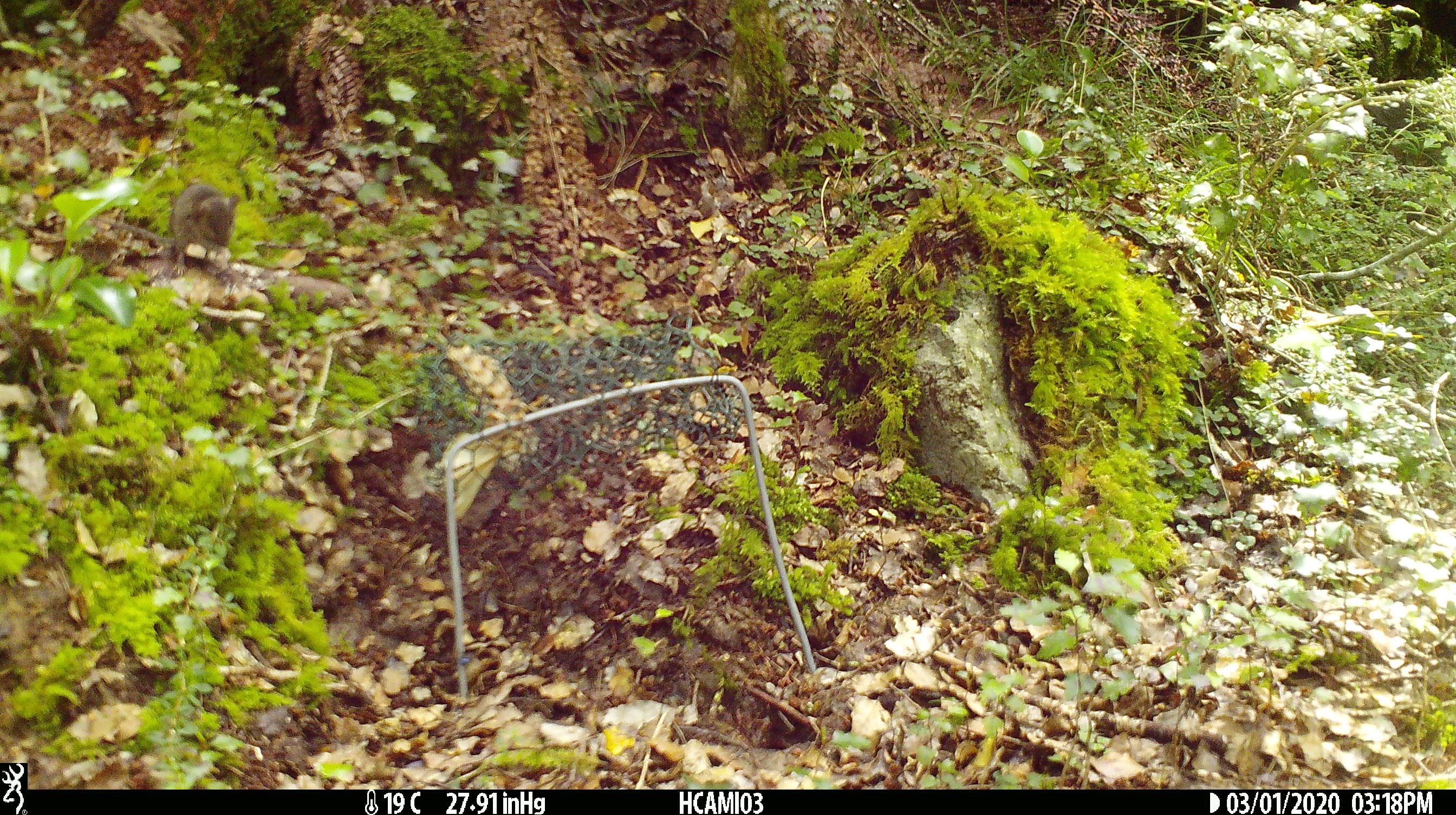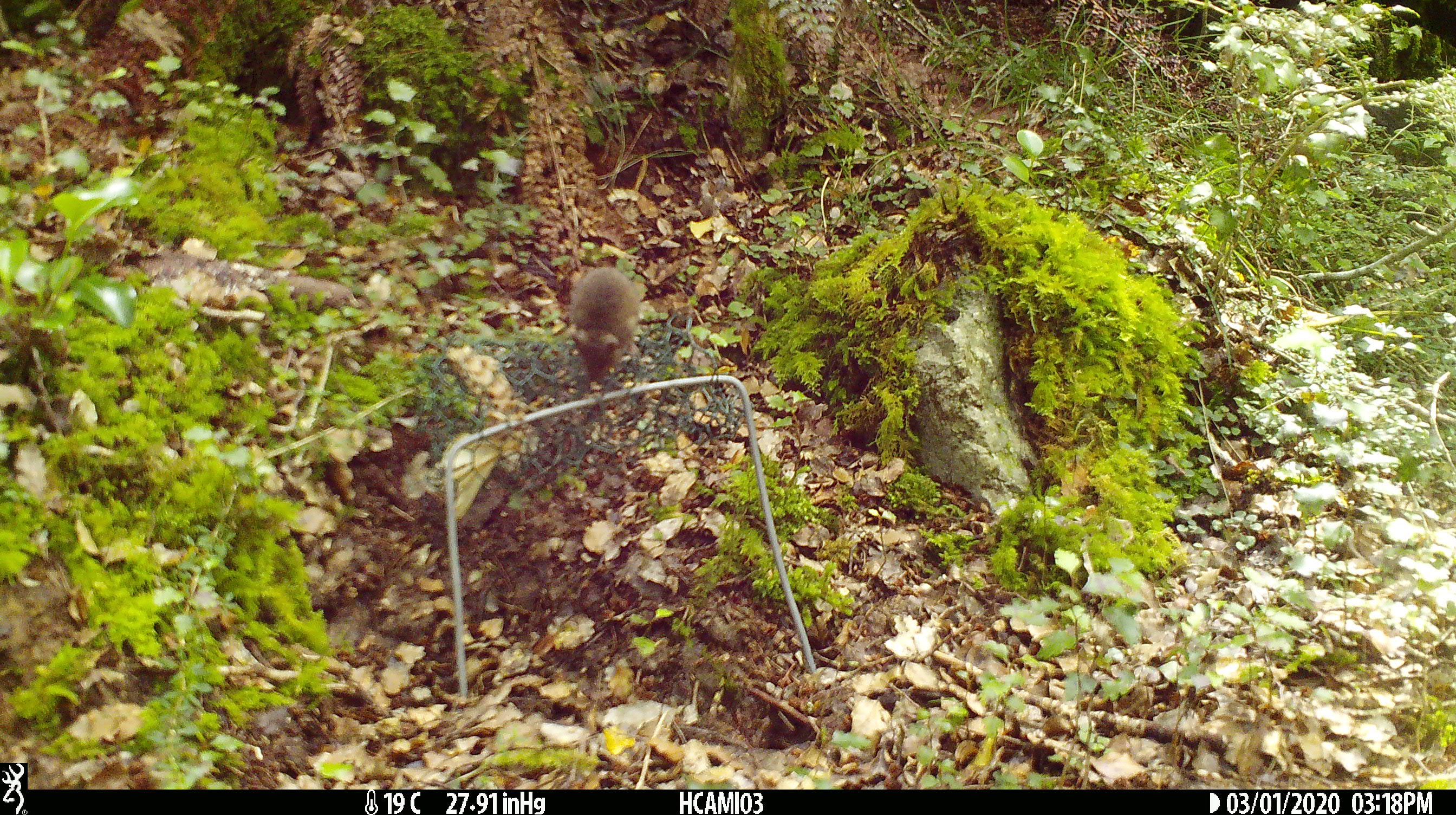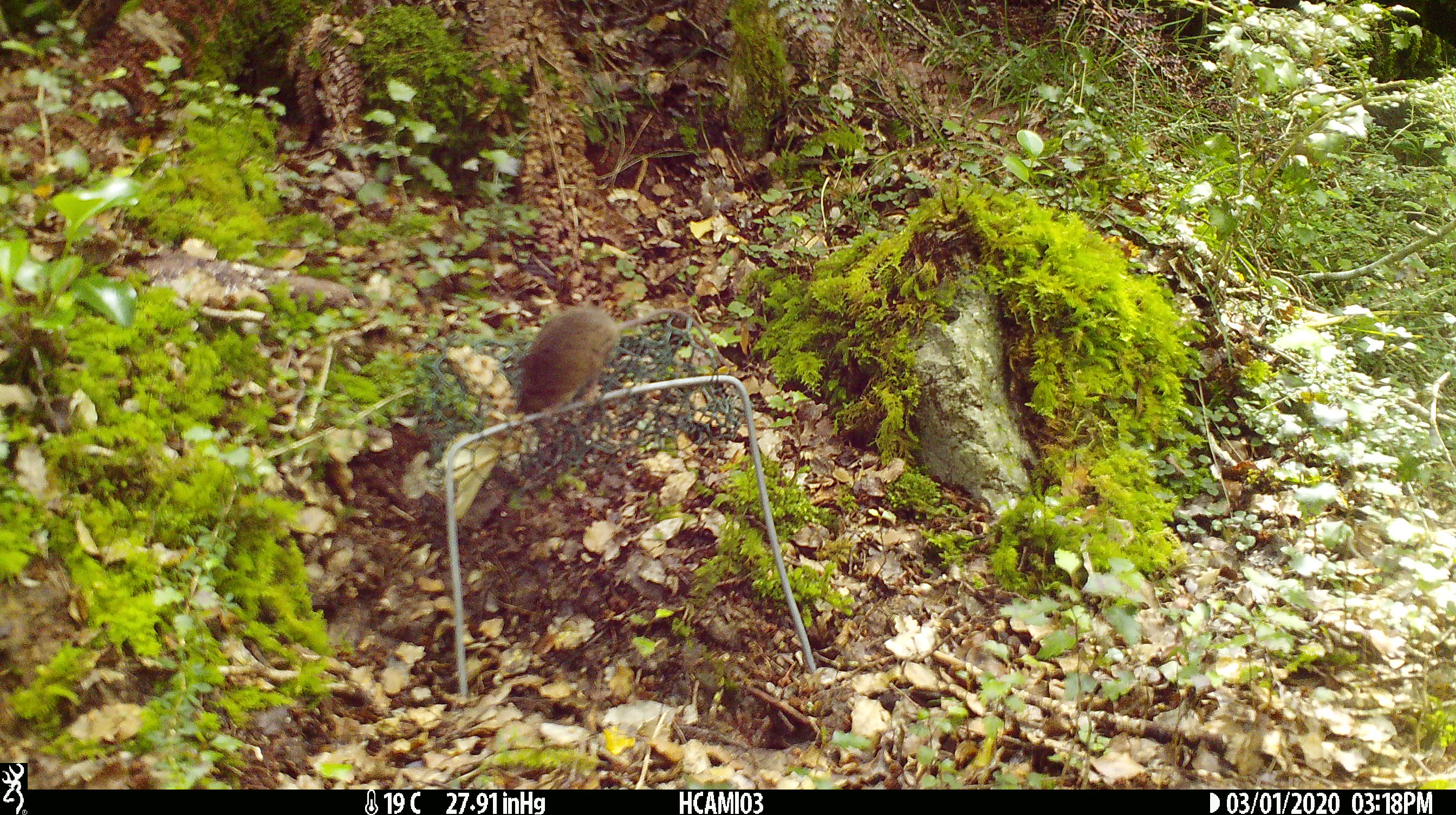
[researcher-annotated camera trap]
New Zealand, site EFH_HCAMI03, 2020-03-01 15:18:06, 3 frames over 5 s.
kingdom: Animalia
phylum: Chordata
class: Mammalia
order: Rodentia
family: Muridae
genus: Mus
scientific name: Mus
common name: mouse